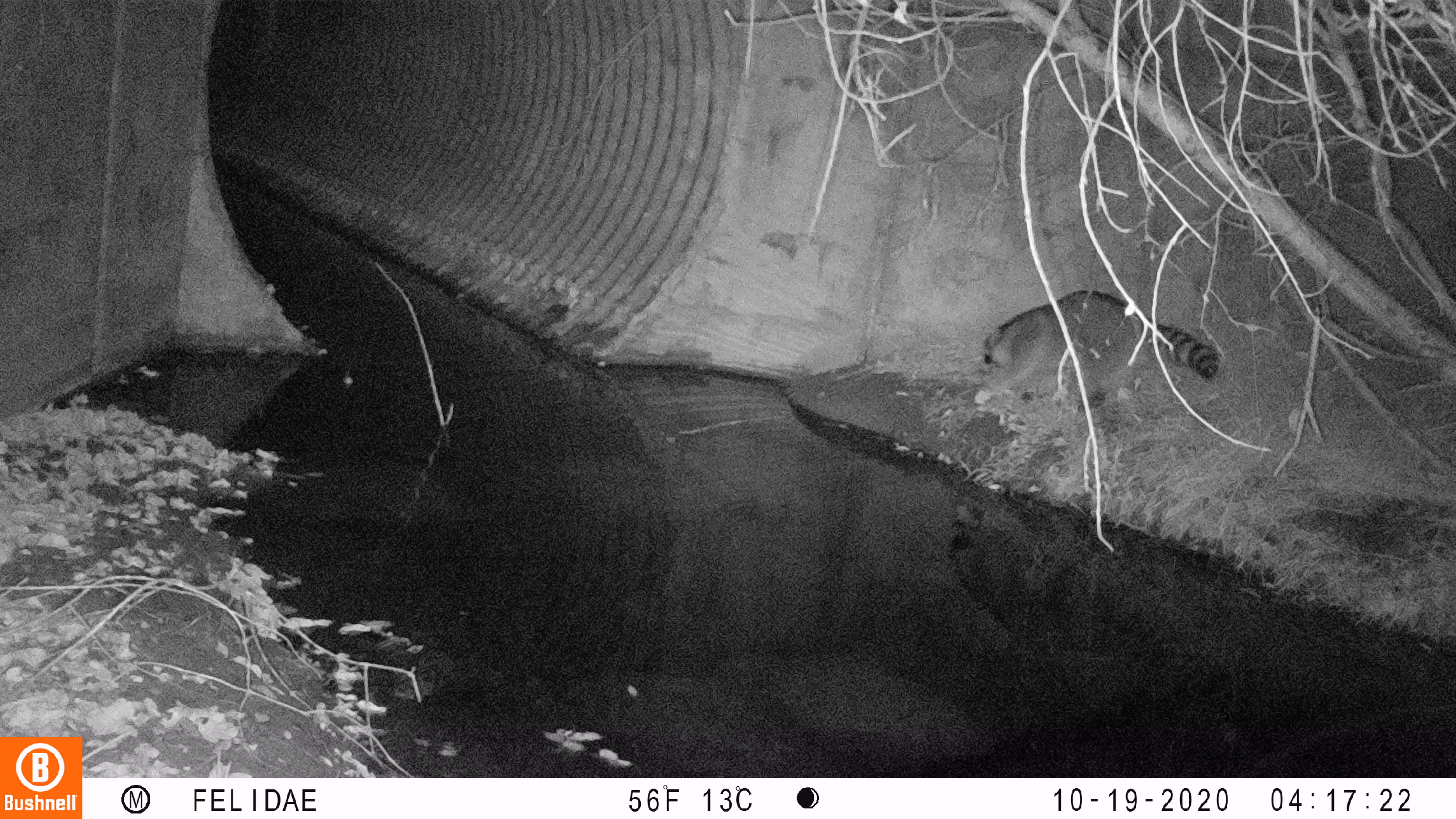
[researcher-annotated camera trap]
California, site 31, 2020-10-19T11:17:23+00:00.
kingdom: Animalia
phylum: Chordata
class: Mammalia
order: Carnivora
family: Procyonidae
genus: Procyon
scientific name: Procyon lotor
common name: raccoon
Raccoon (Procyon lotor).